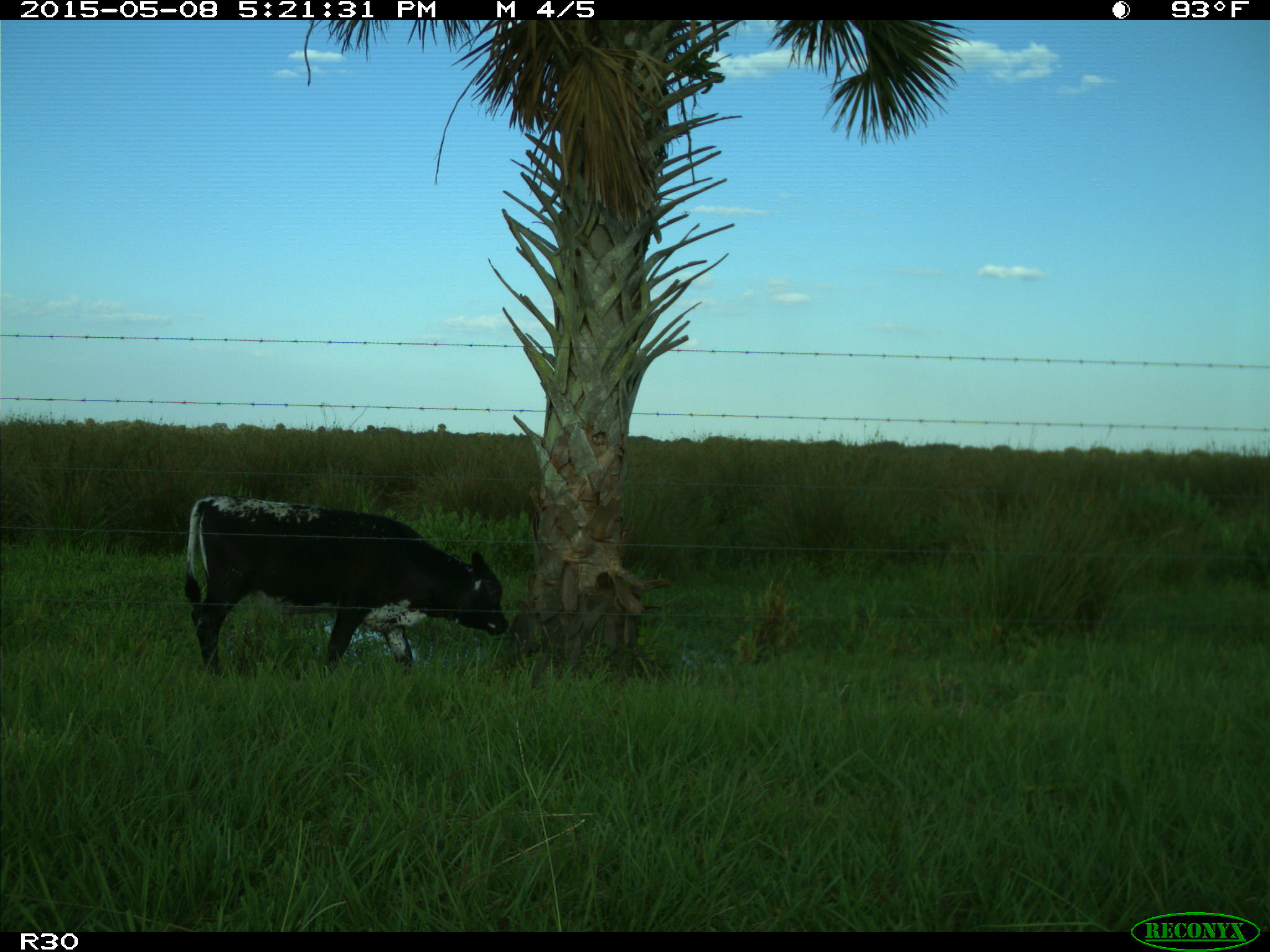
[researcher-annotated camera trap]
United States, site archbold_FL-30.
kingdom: Animalia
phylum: Chordata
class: Mammalia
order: Artiodactyla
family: Bovidae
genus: Bos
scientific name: Bos taurus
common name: domestic cow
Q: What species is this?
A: Bos taurus (domestic cow).